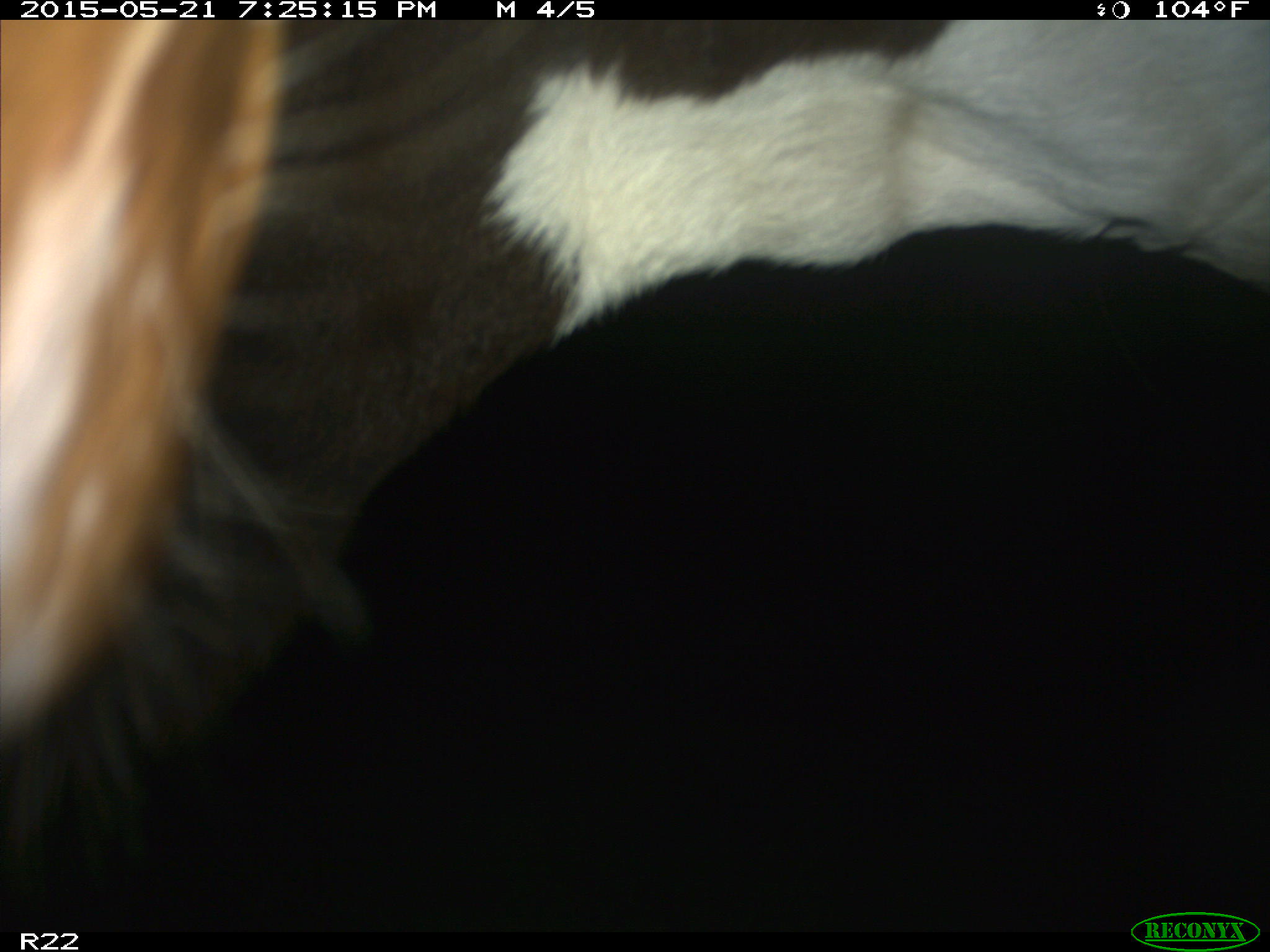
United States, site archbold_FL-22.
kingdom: Animalia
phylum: Chordata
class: Mammalia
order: Artiodactyla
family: Bovidae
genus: Bos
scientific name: Bos taurus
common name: domestic cow